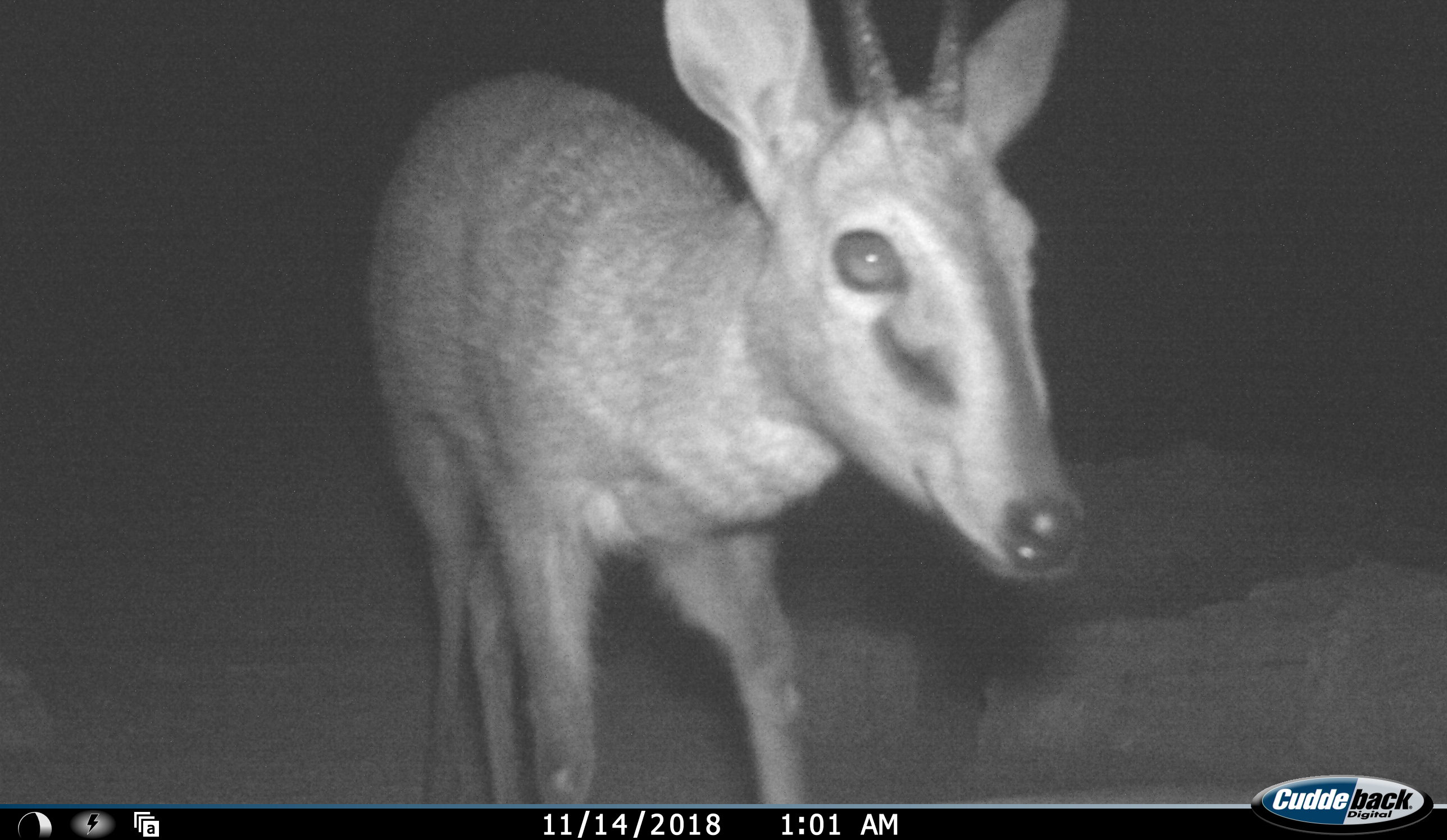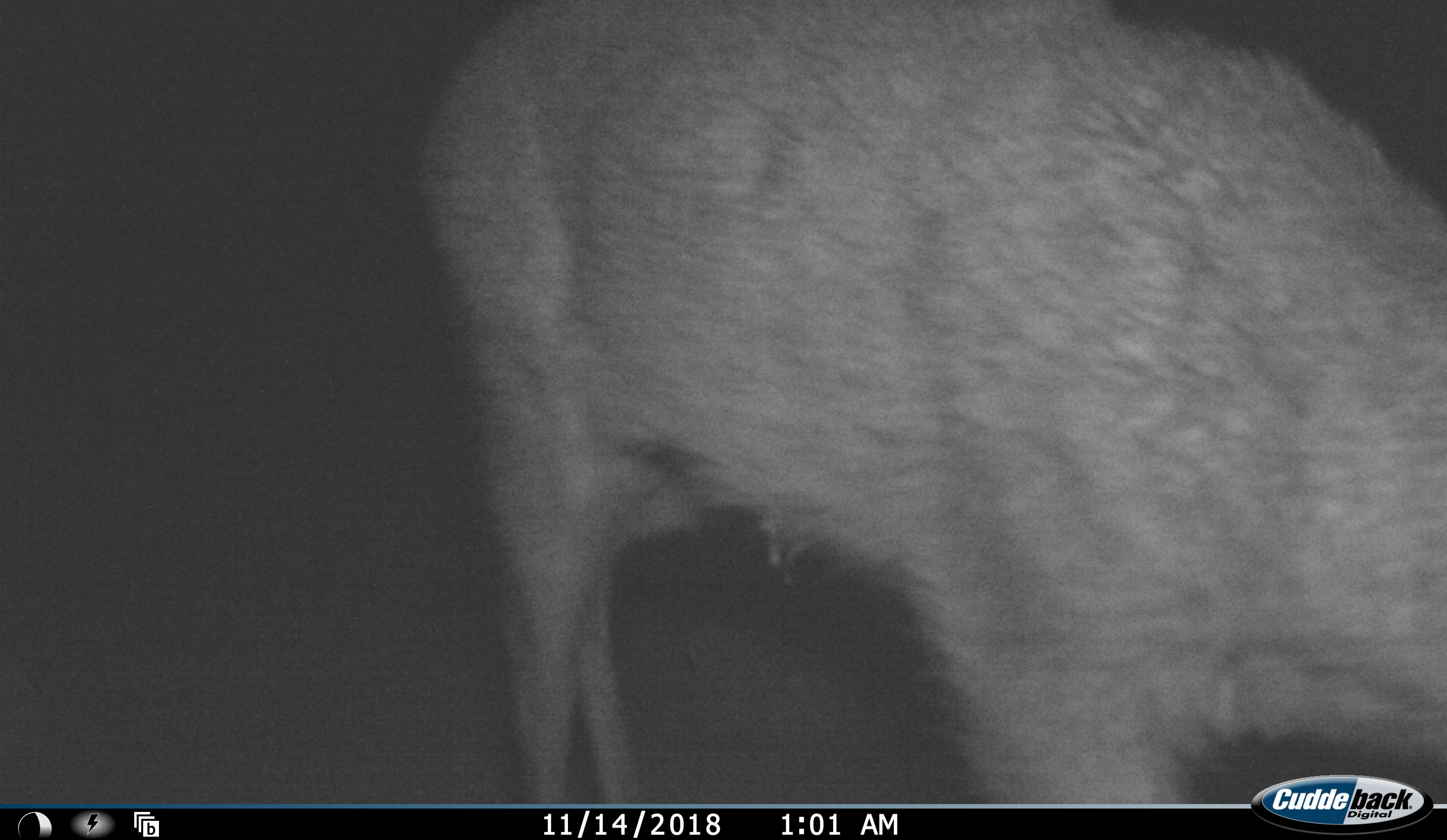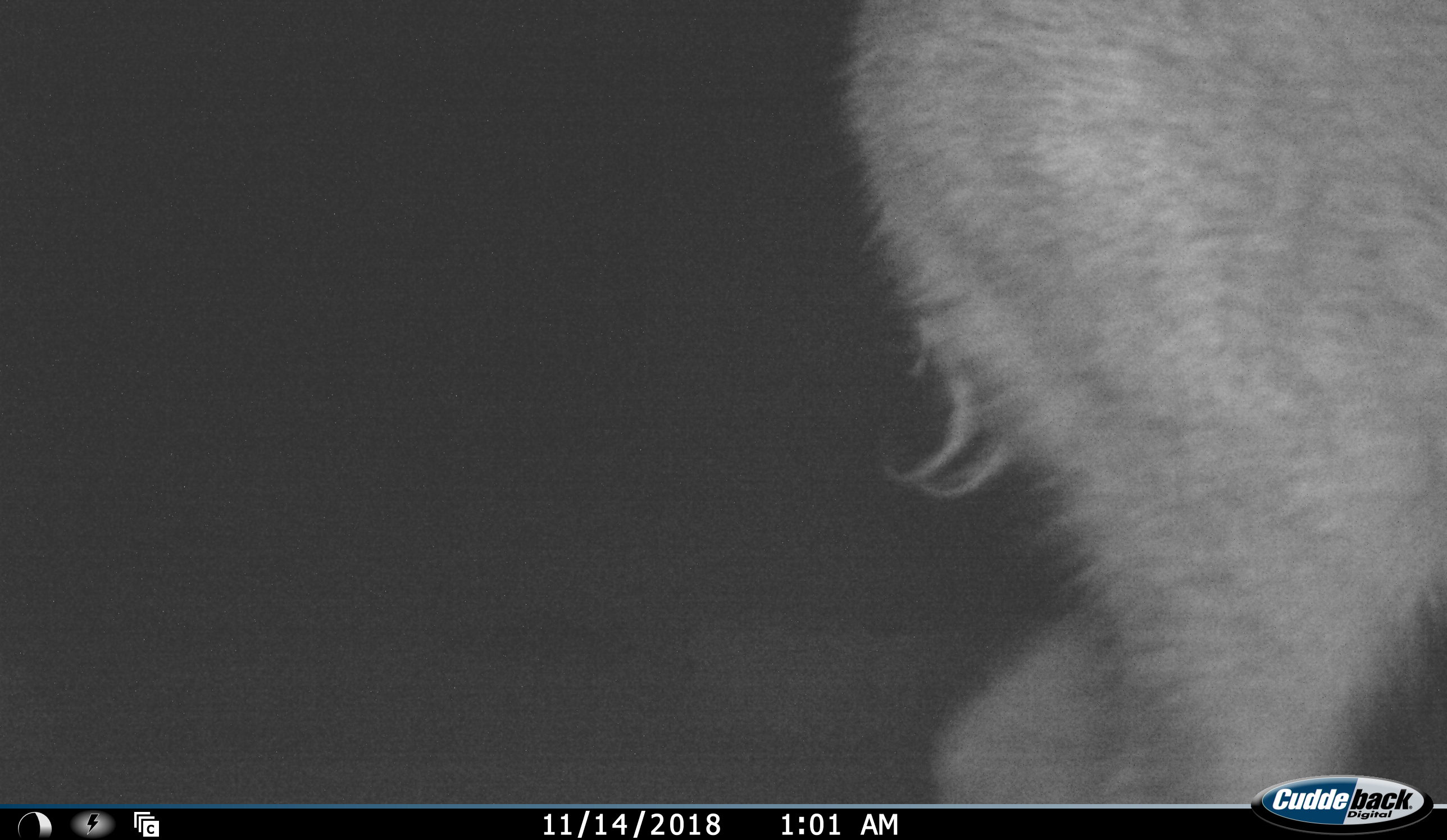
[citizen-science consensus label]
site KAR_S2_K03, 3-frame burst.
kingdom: Animalia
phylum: Chordata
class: Mammalia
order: Artiodactyla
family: Bovidae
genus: Sylvicapra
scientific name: Sylvicapra grimmia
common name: common duiker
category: duikercommongrey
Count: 1.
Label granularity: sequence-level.